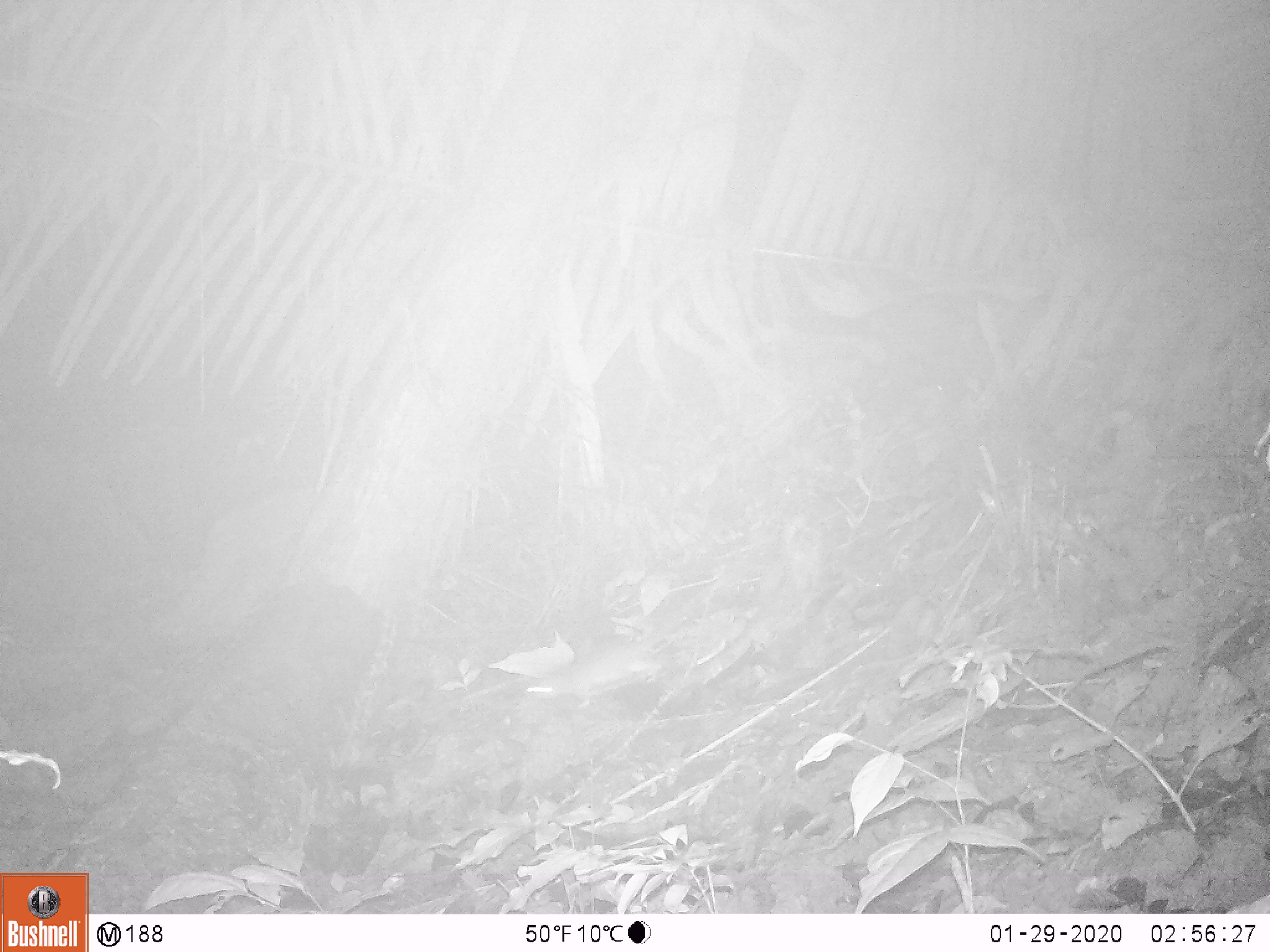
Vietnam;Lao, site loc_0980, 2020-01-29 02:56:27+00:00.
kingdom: Animalia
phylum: Chordata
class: Mammalia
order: Rodentia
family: Muridae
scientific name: Muridae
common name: old-world mice and rats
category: unidentified murid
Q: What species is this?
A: Unidentified murid (old-world mice and rats) (Muridae).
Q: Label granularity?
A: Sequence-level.